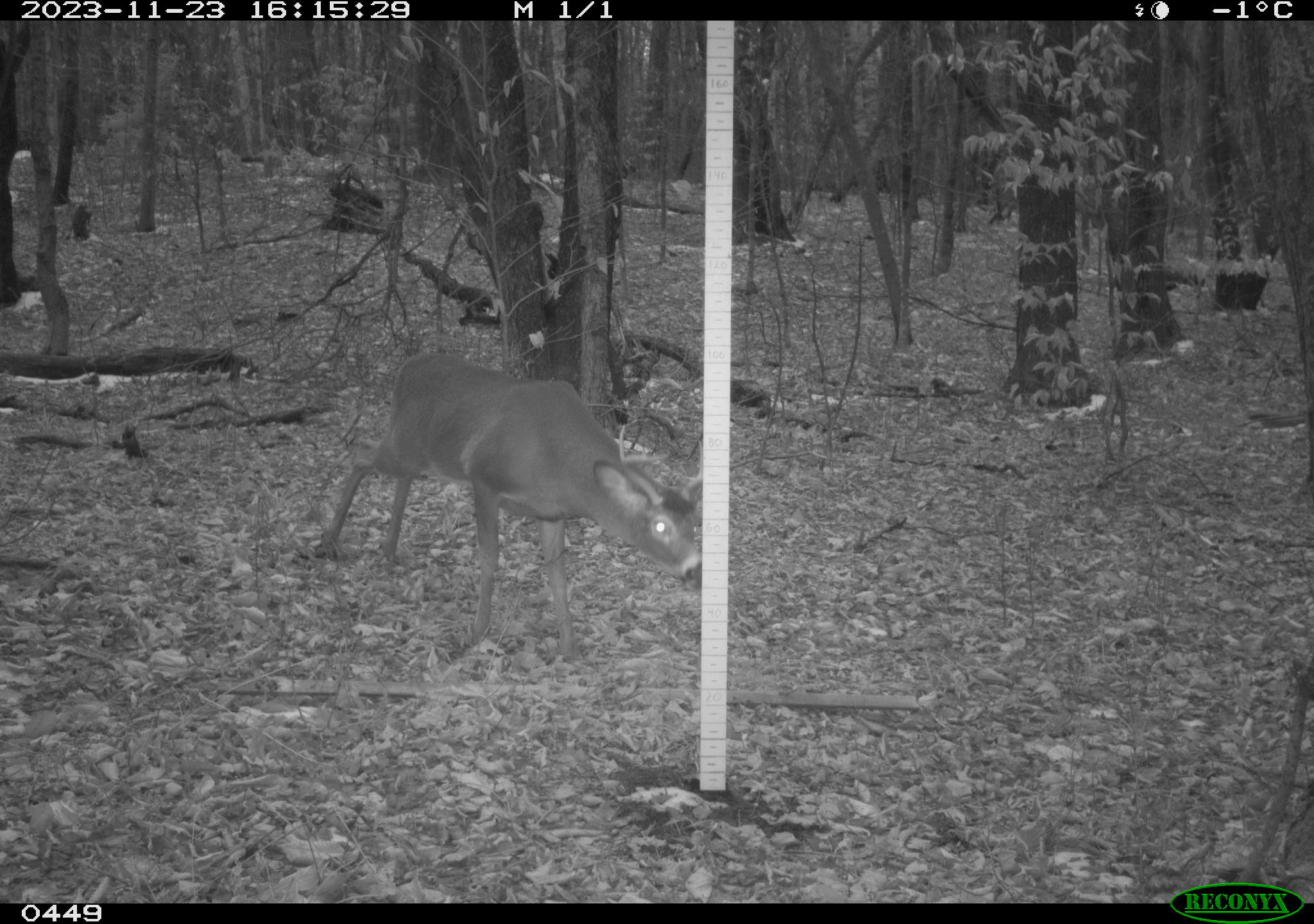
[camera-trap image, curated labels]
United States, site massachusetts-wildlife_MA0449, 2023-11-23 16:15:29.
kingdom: Animalia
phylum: Chordata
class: Mammalia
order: Artiodactyla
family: Cervidae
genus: Odocoileus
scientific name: Odocoileus virginianus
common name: white-tailed deer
White-tailed deer (Odocoileus virginianus).